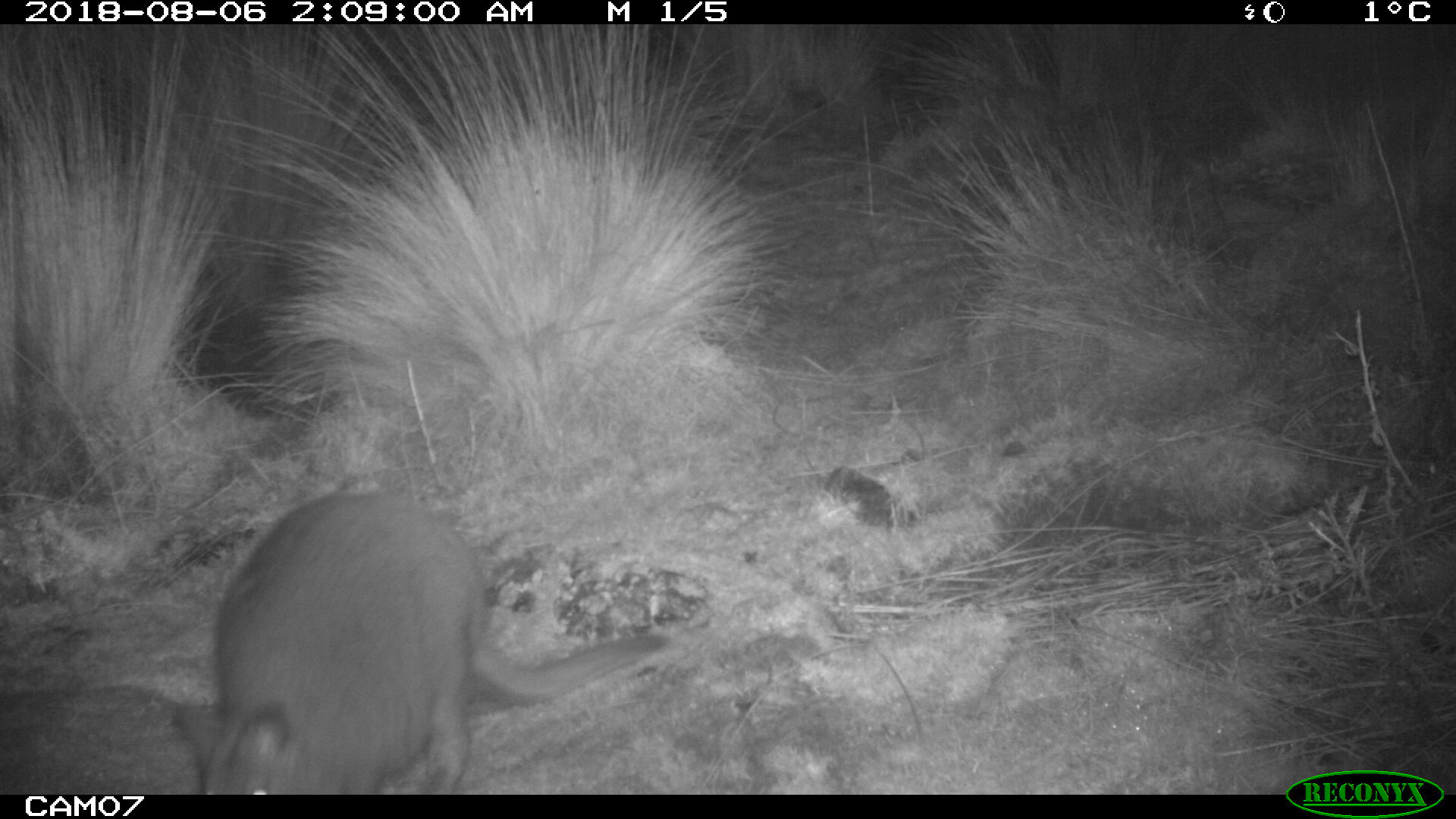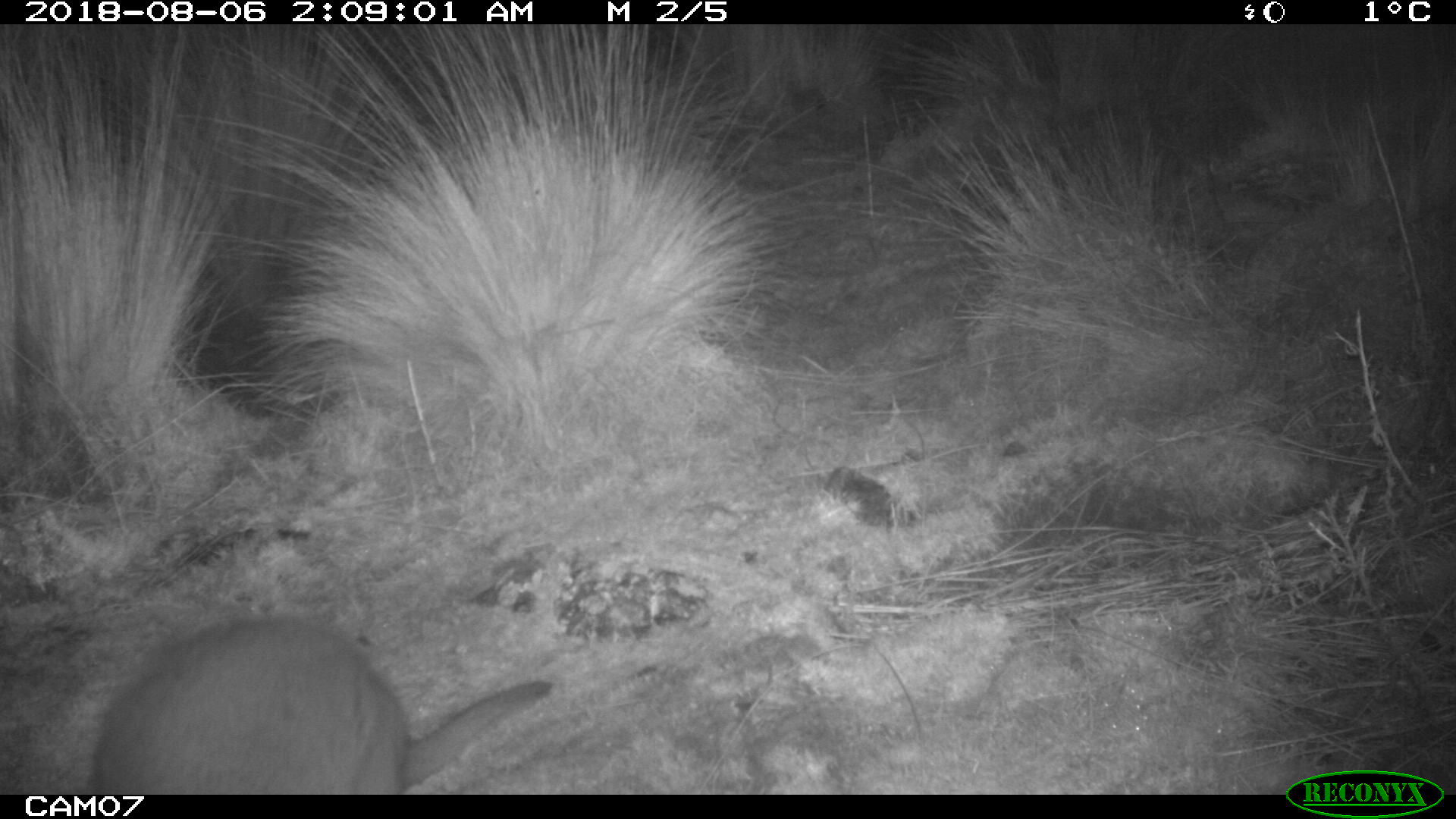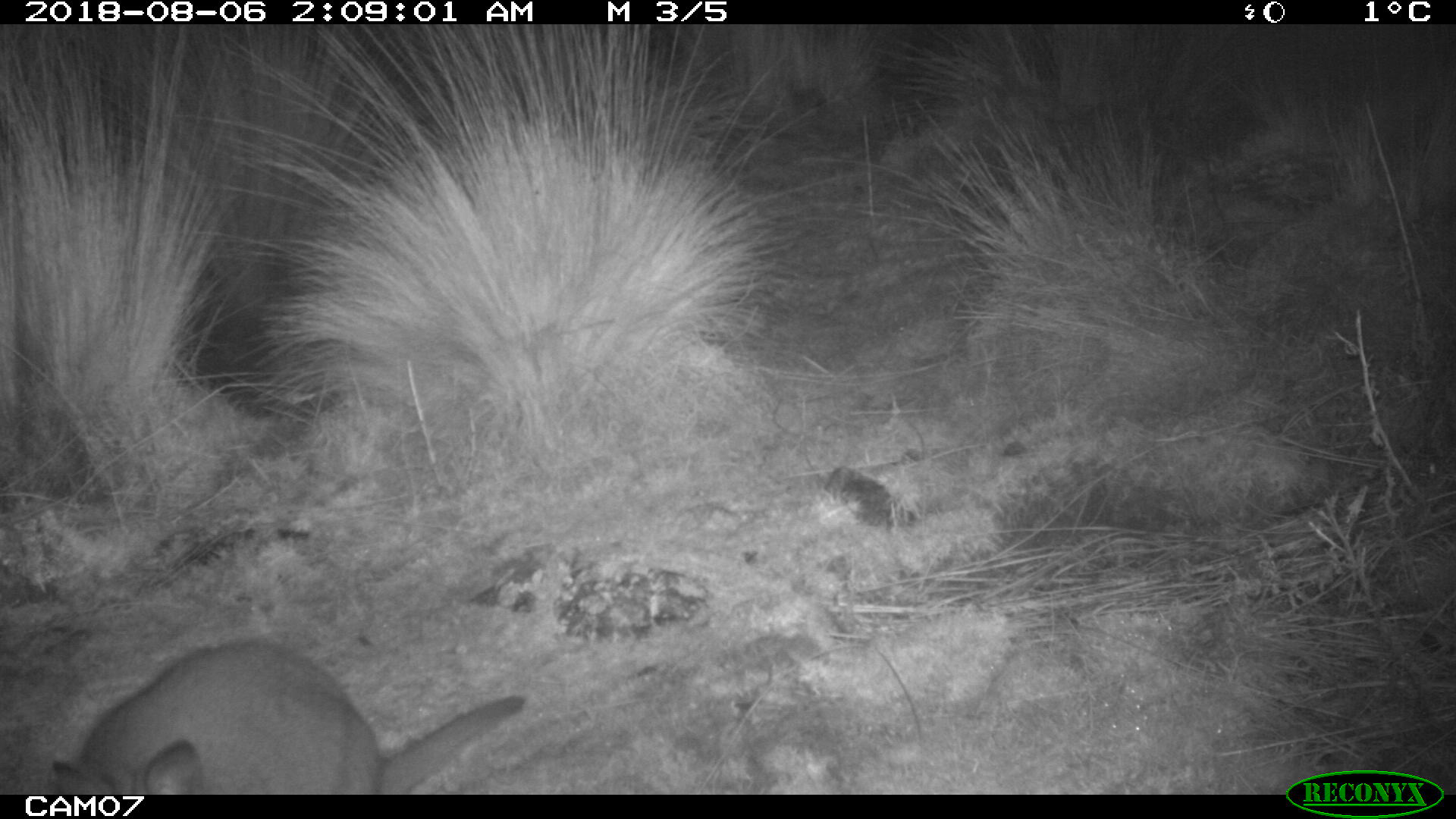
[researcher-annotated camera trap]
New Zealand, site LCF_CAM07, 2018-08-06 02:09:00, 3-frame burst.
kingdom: Animalia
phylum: Chordata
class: Mammalia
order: Diprotodontia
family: Macropodidae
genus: Notamacropus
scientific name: Notamacropus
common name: wallaby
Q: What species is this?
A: Wallaby (Notamacropus).